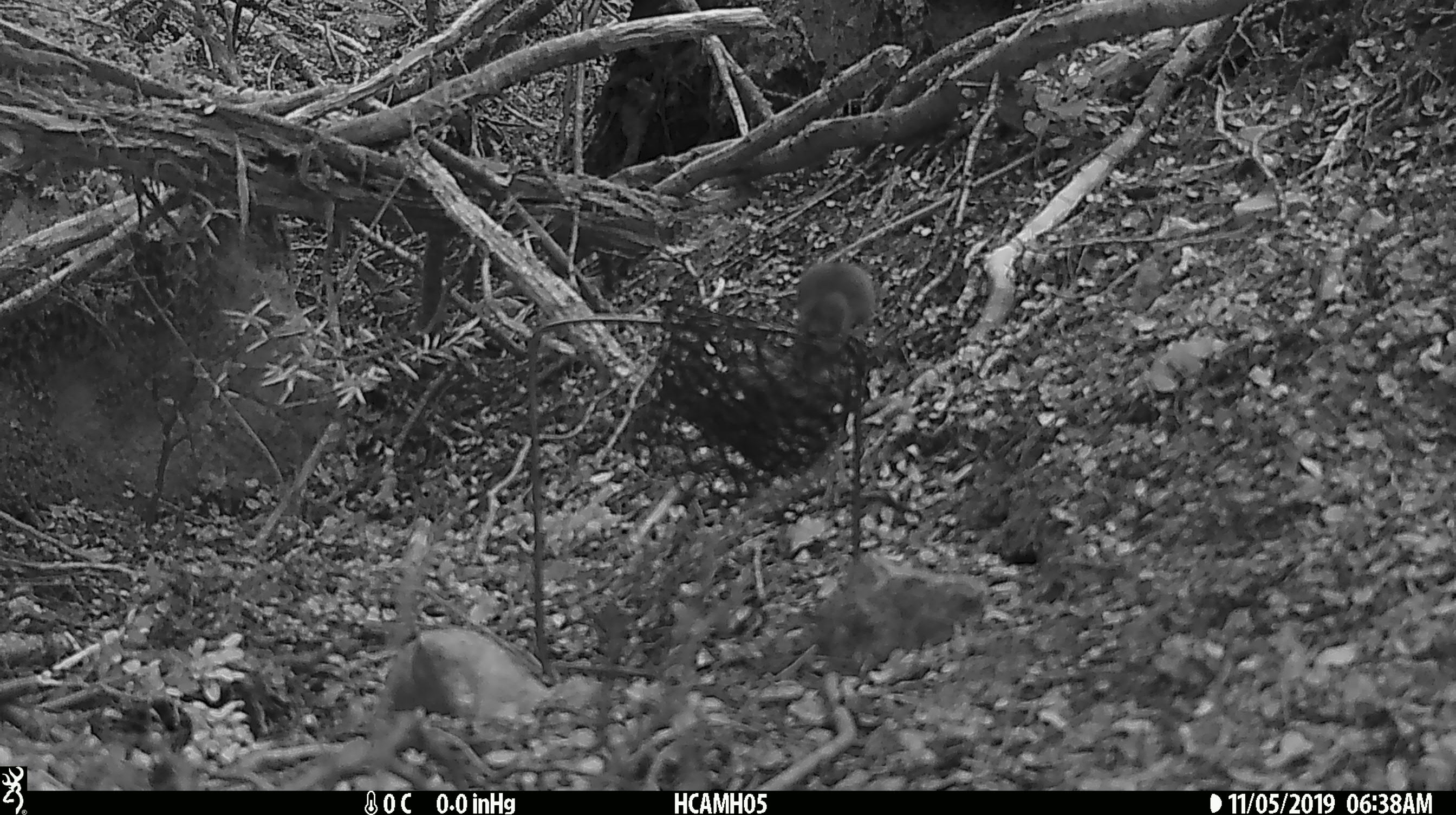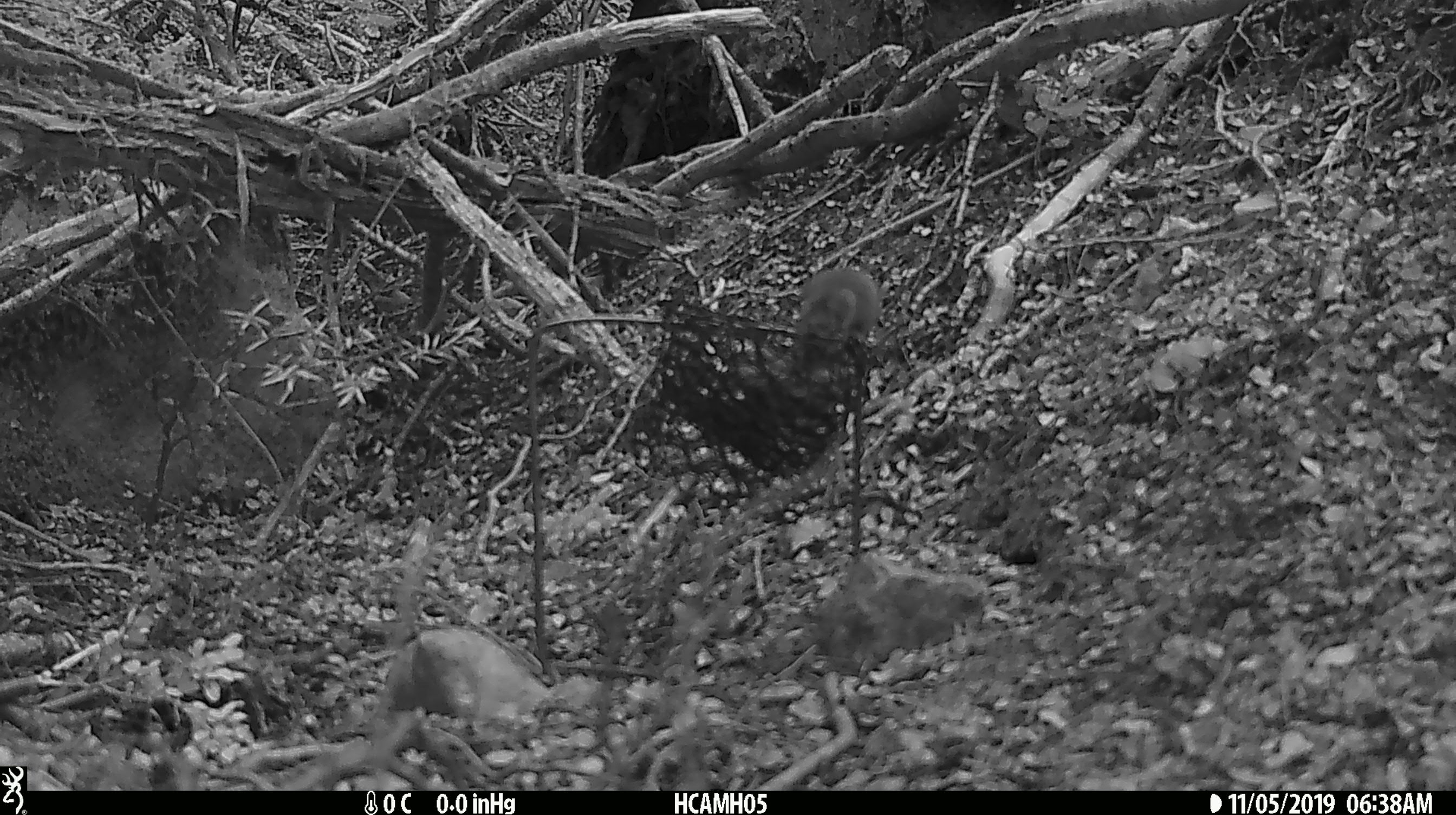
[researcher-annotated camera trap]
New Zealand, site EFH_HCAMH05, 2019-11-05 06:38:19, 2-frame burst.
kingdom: Animalia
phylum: Chordata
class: Mammalia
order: Rodentia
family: Muridae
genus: Mus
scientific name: Mus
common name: mouse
Mouse (Mus).